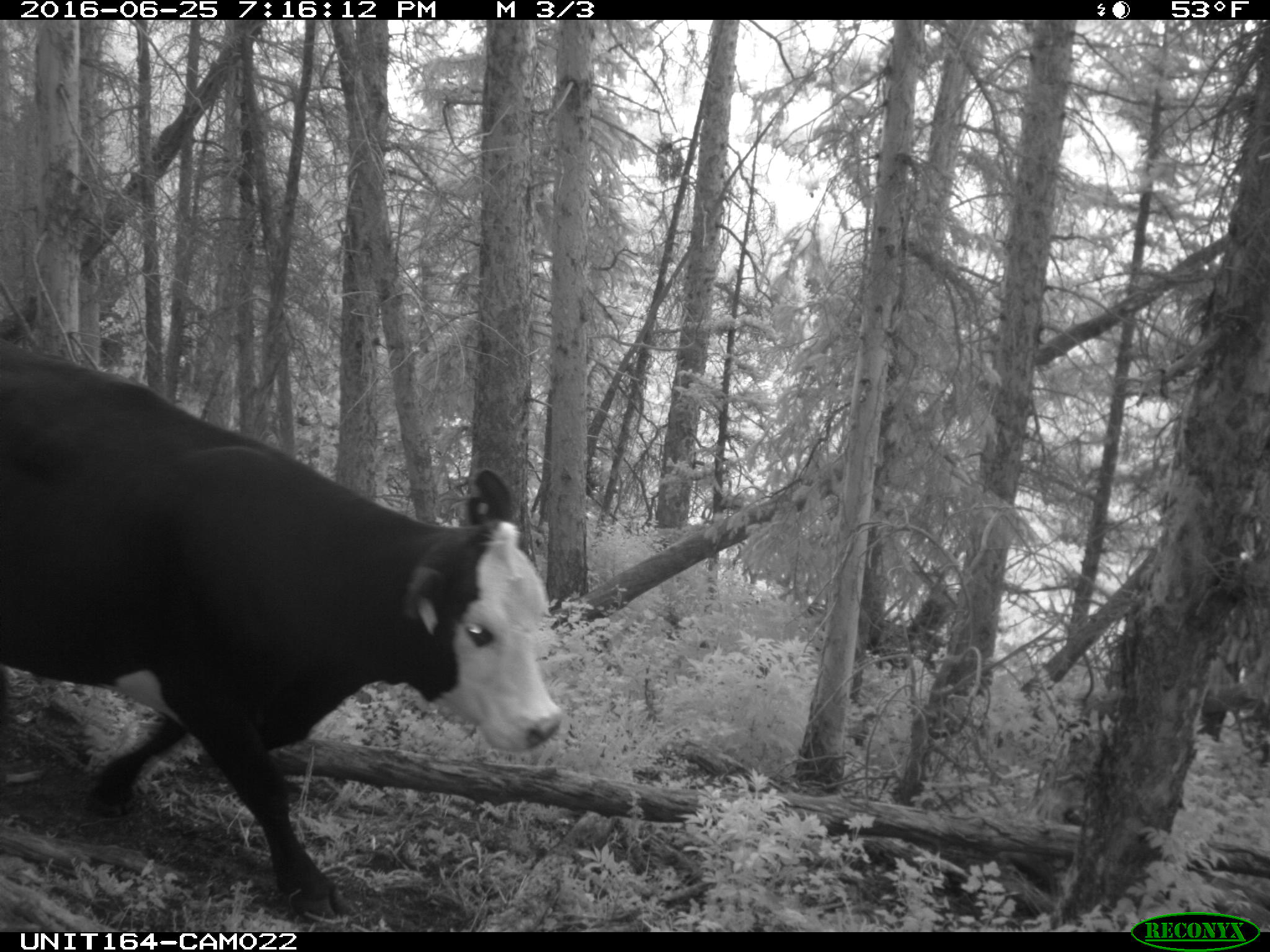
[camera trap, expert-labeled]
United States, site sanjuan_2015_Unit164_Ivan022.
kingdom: Animalia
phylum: Chordata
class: Mammalia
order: Artiodactyla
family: Bovidae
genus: Bos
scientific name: Bos taurus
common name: domestic cow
Bos taurus (domestic cow).